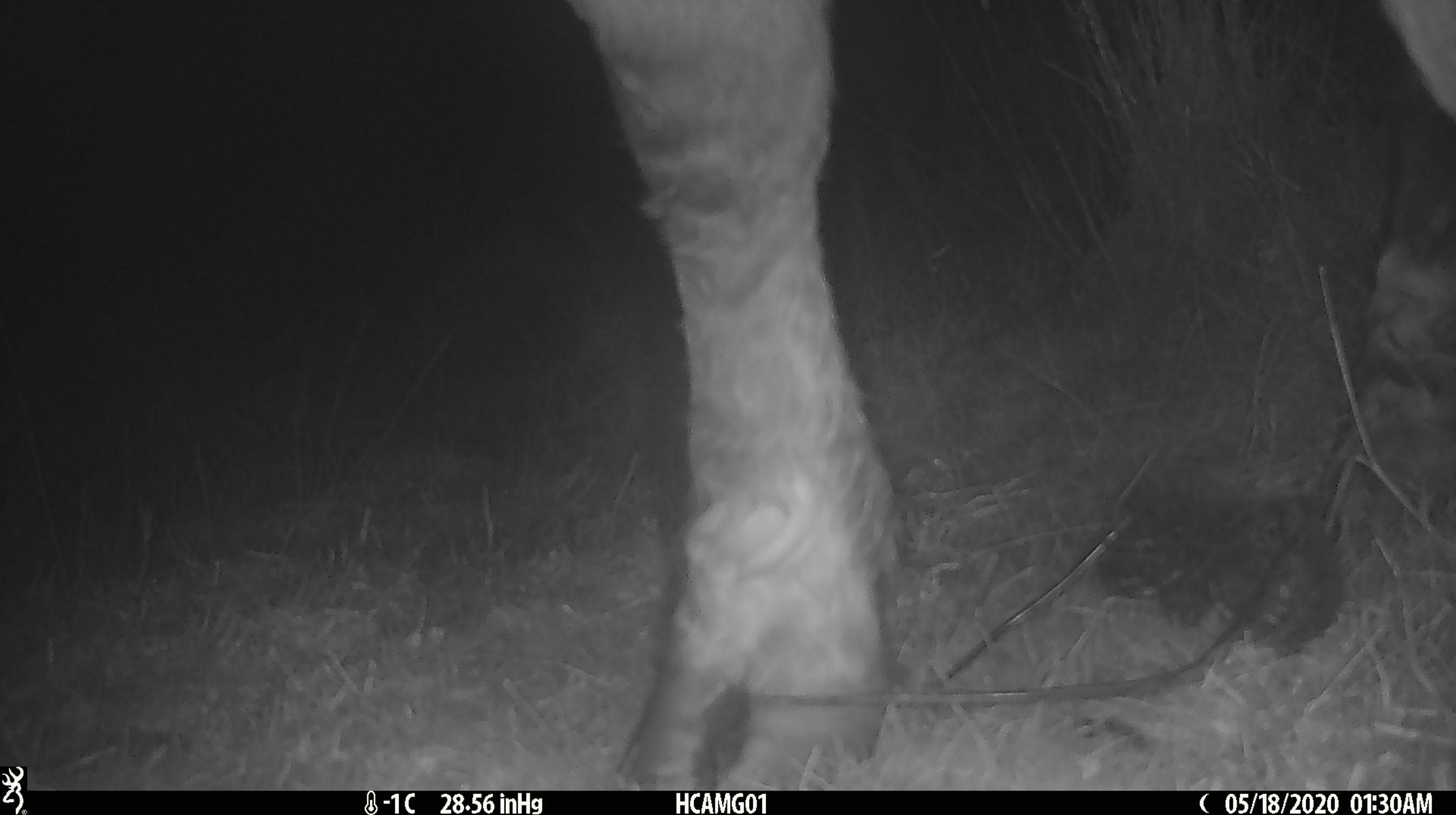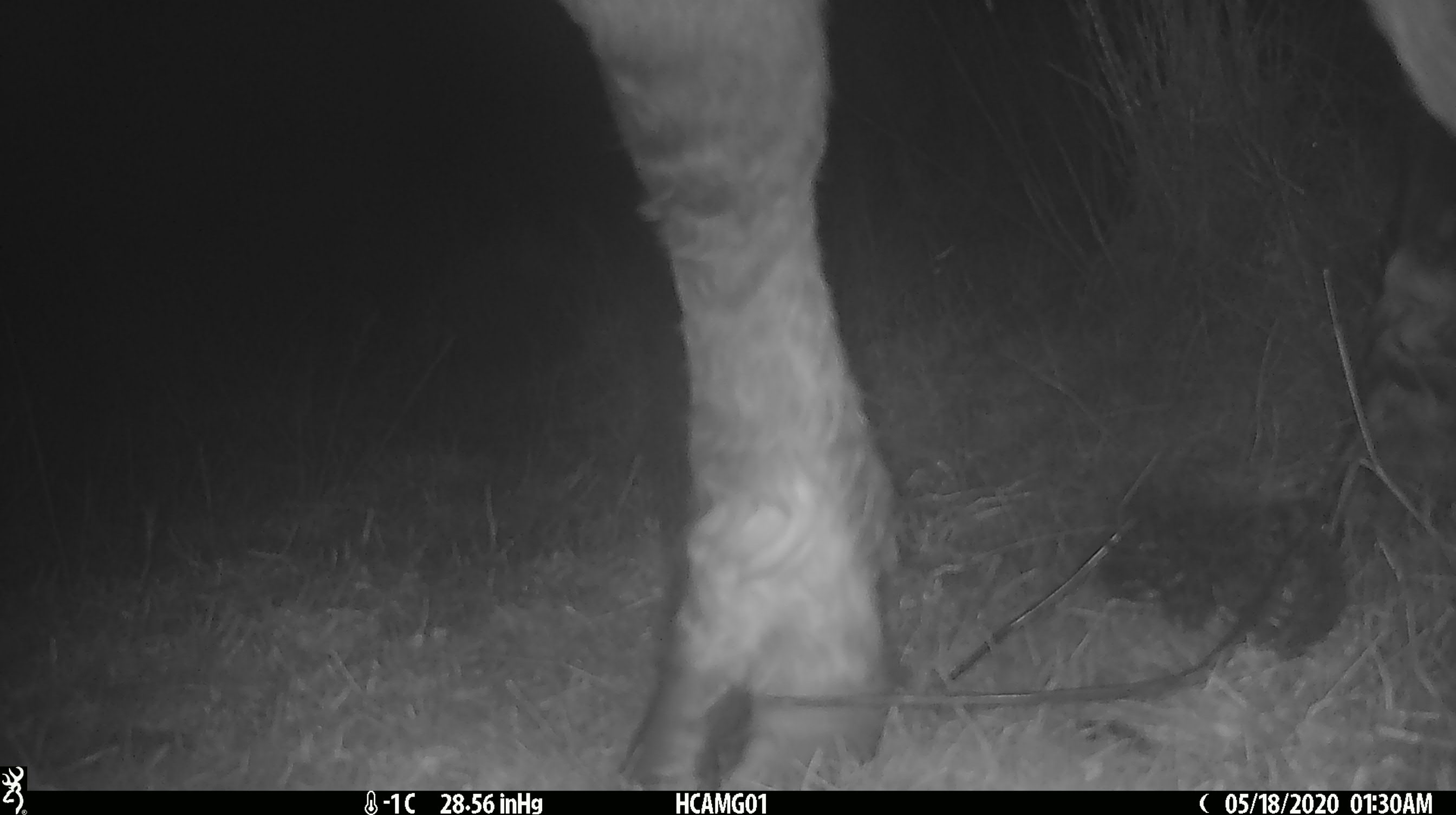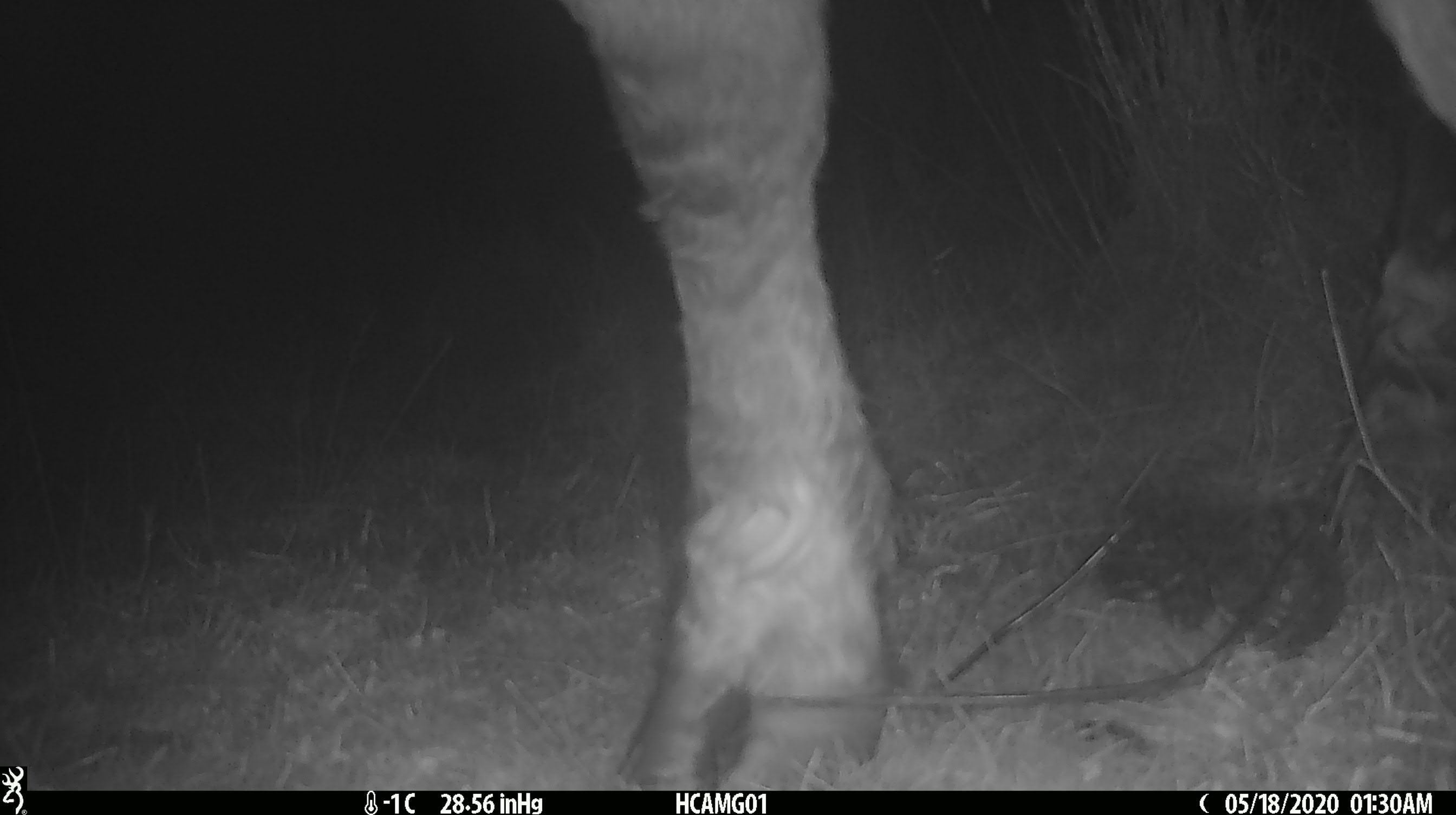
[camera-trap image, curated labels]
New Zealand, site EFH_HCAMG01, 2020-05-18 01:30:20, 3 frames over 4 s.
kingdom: Animalia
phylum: Chordata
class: Mammalia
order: Artiodactyla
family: Bovidae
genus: Bos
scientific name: Bos taurus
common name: domestic cow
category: cow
Cow (domestic cow) (Bos taurus).